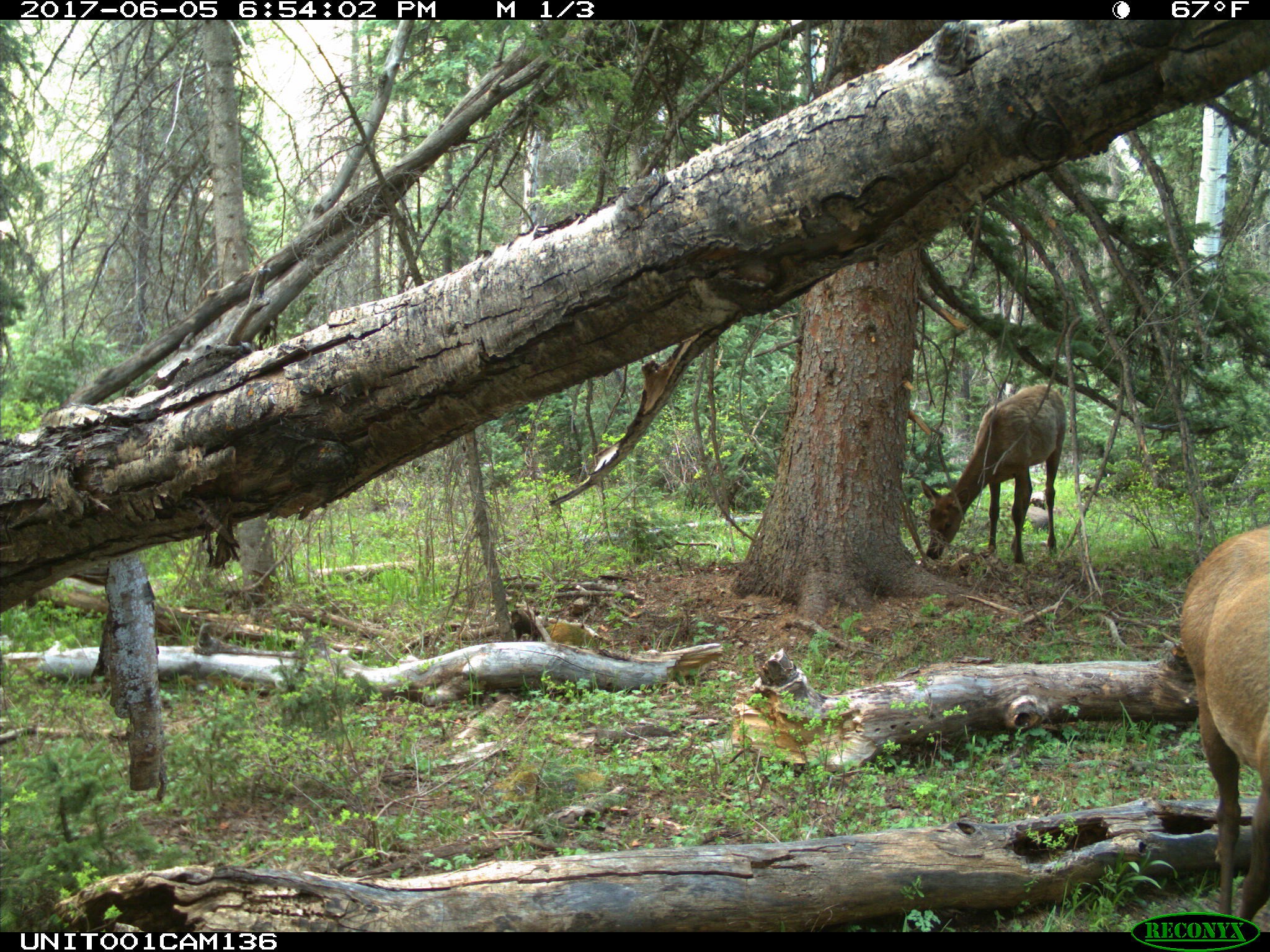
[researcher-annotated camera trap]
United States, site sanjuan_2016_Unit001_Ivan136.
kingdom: Animalia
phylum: Chordata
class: Mammalia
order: Artiodactyla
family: Cervidae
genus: Cervus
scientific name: Cervus elaphus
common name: red deer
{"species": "Cervus elaphus (red deer)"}